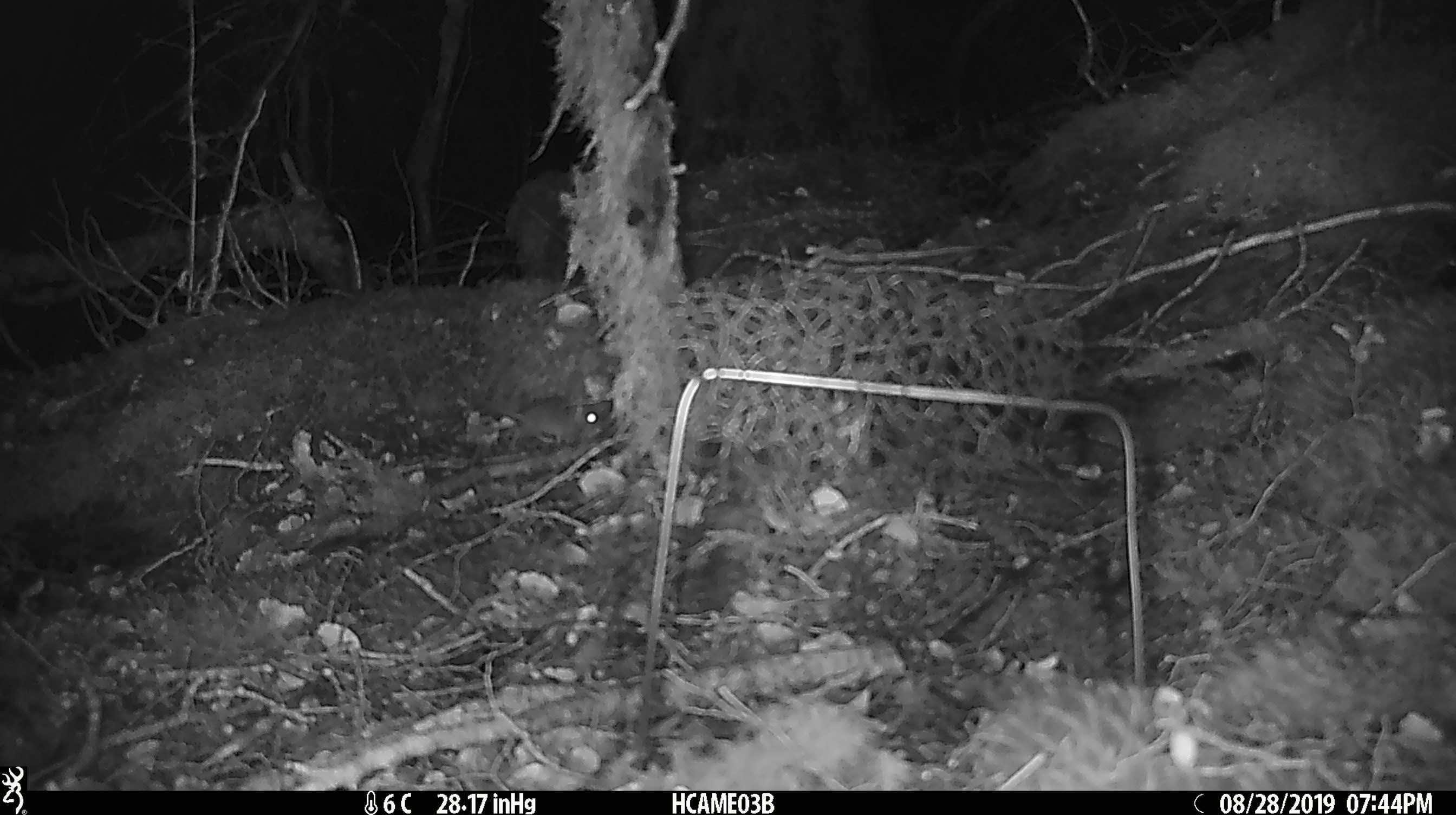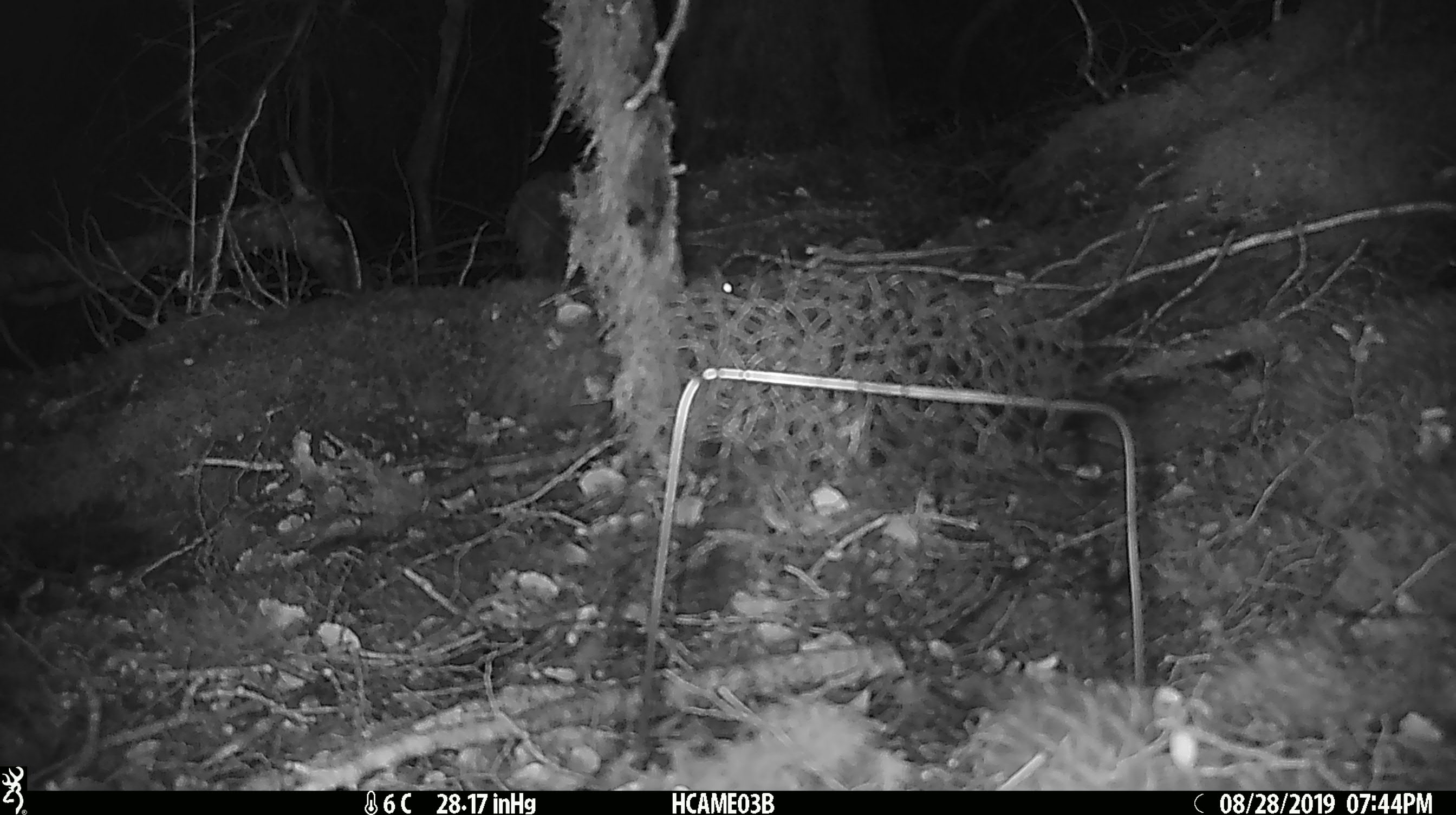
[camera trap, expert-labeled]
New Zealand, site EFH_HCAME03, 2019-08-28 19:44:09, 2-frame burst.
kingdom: Animalia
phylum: Chordata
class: Mammalia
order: Rodentia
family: Muridae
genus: Mus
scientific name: Mus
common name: mouse